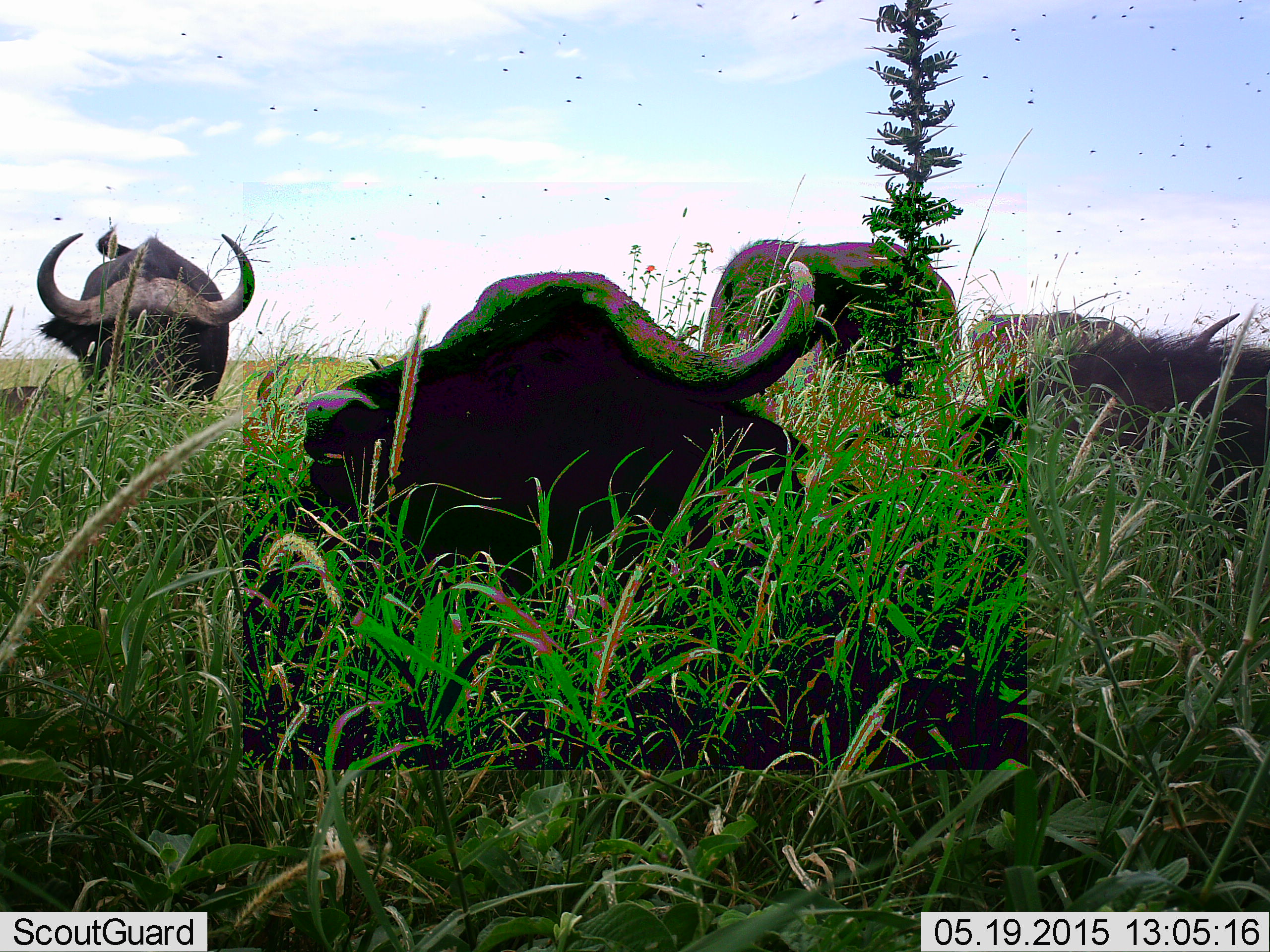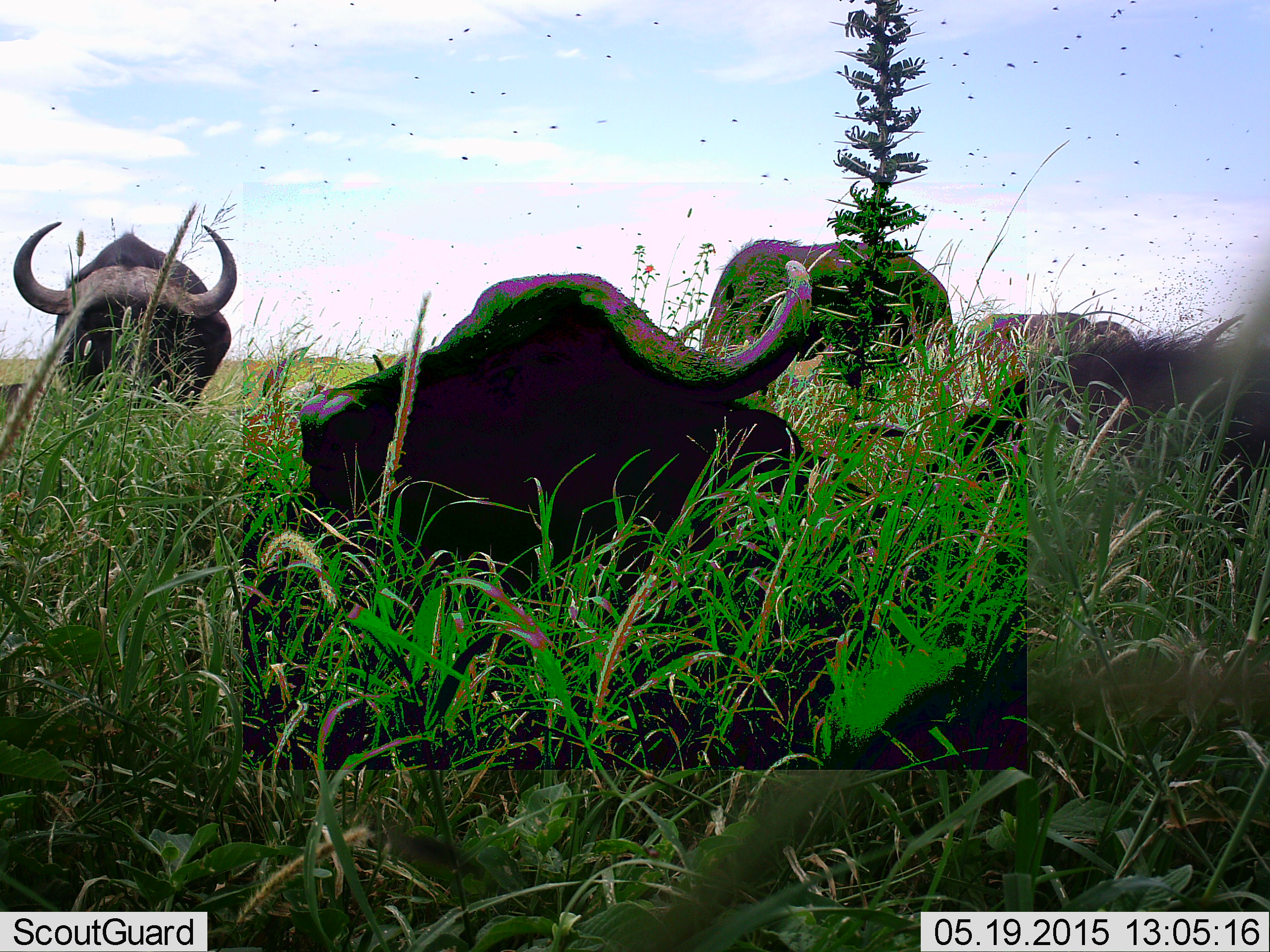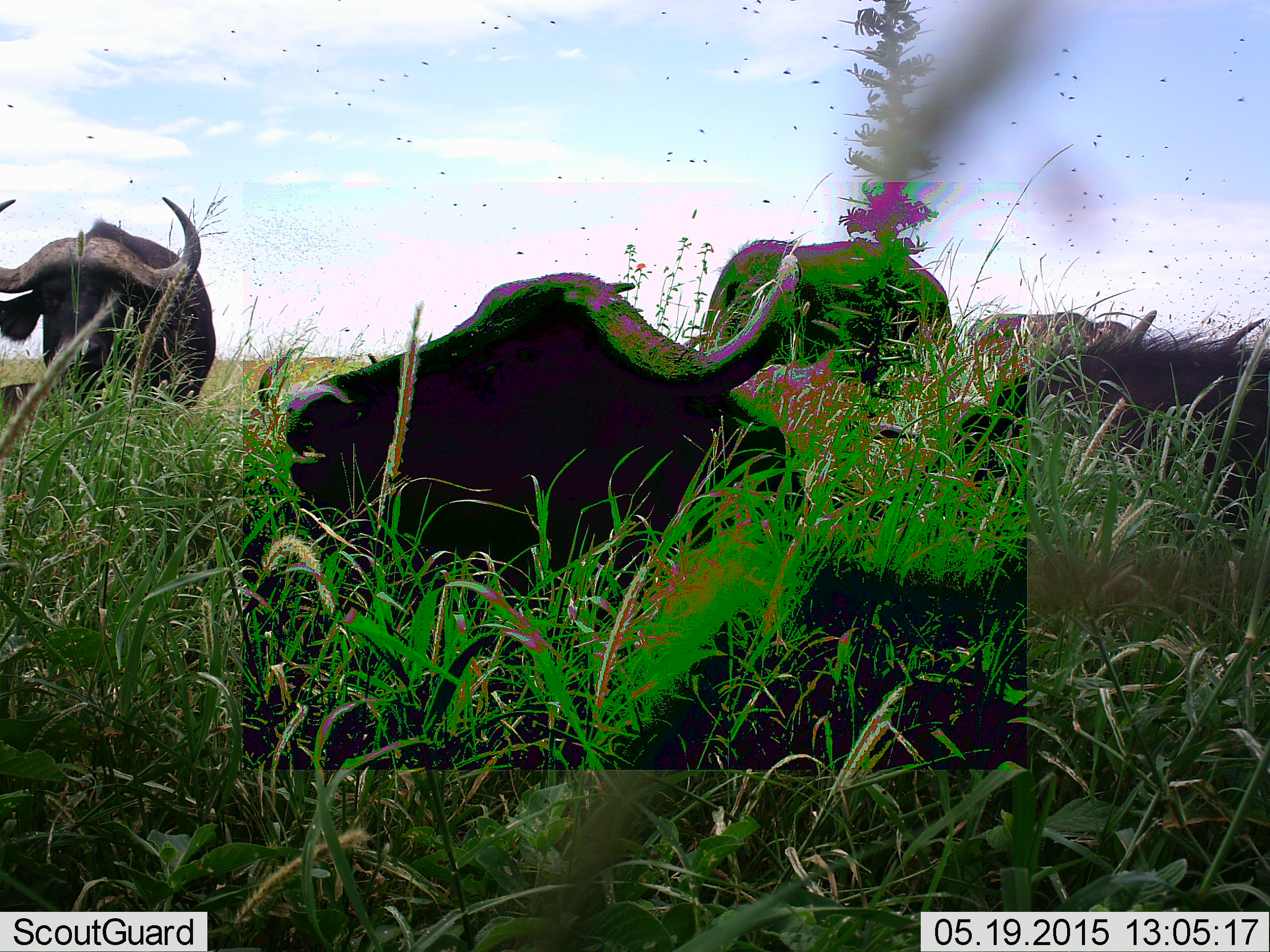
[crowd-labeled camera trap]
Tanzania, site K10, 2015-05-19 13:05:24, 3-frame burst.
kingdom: Animalia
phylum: Chordata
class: Mammalia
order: Artiodactyla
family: Bovidae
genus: Syncerus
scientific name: Syncerus caffer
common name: cape buffalo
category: buffalo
Buffalo (cape buffalo) (Syncerus caffer), count 5. Behavior (volunteer vote fractions): standing 50%, resting 83%, moving 17%, interacting 0%. Young present (vote fraction): 0%. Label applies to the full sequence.